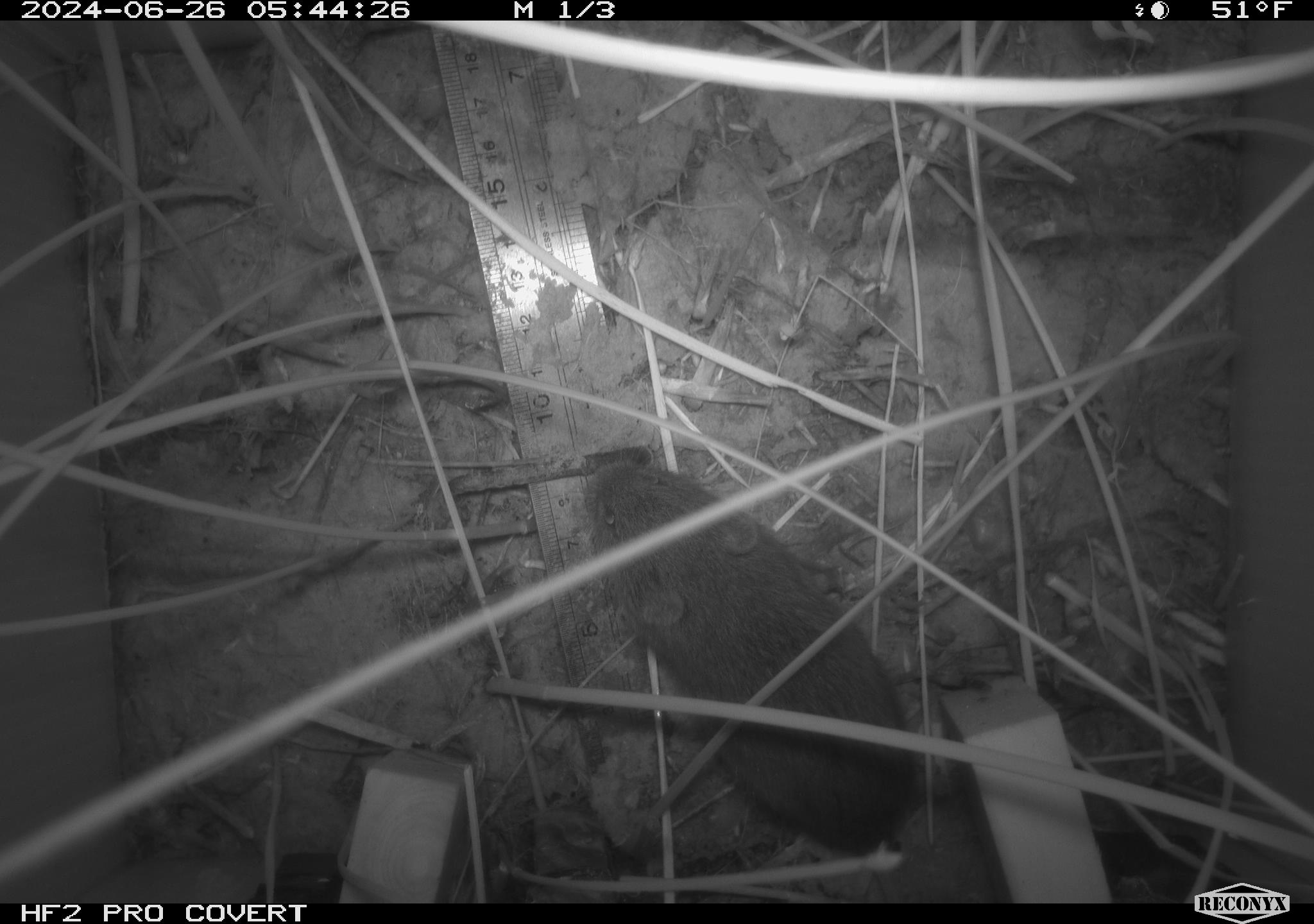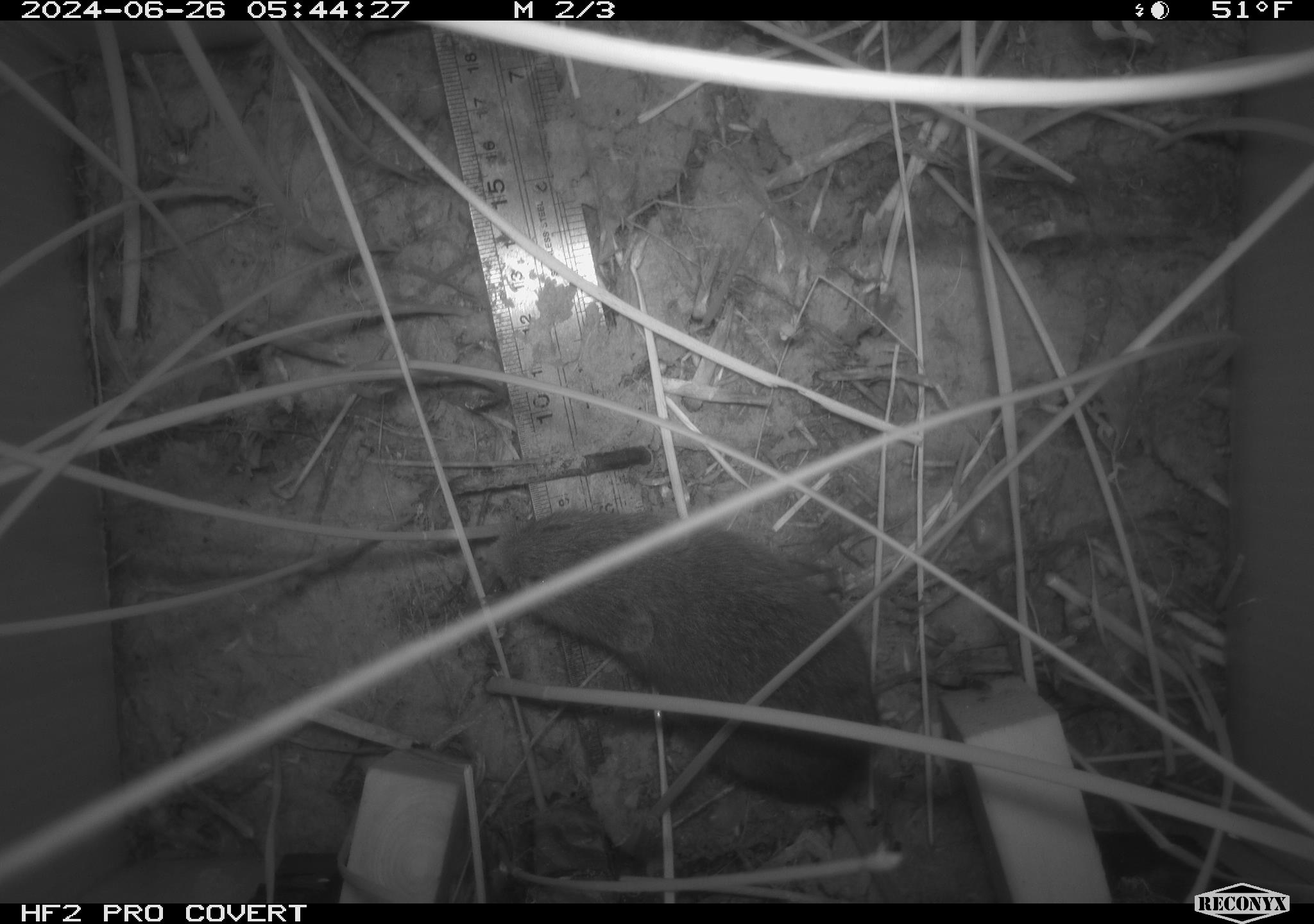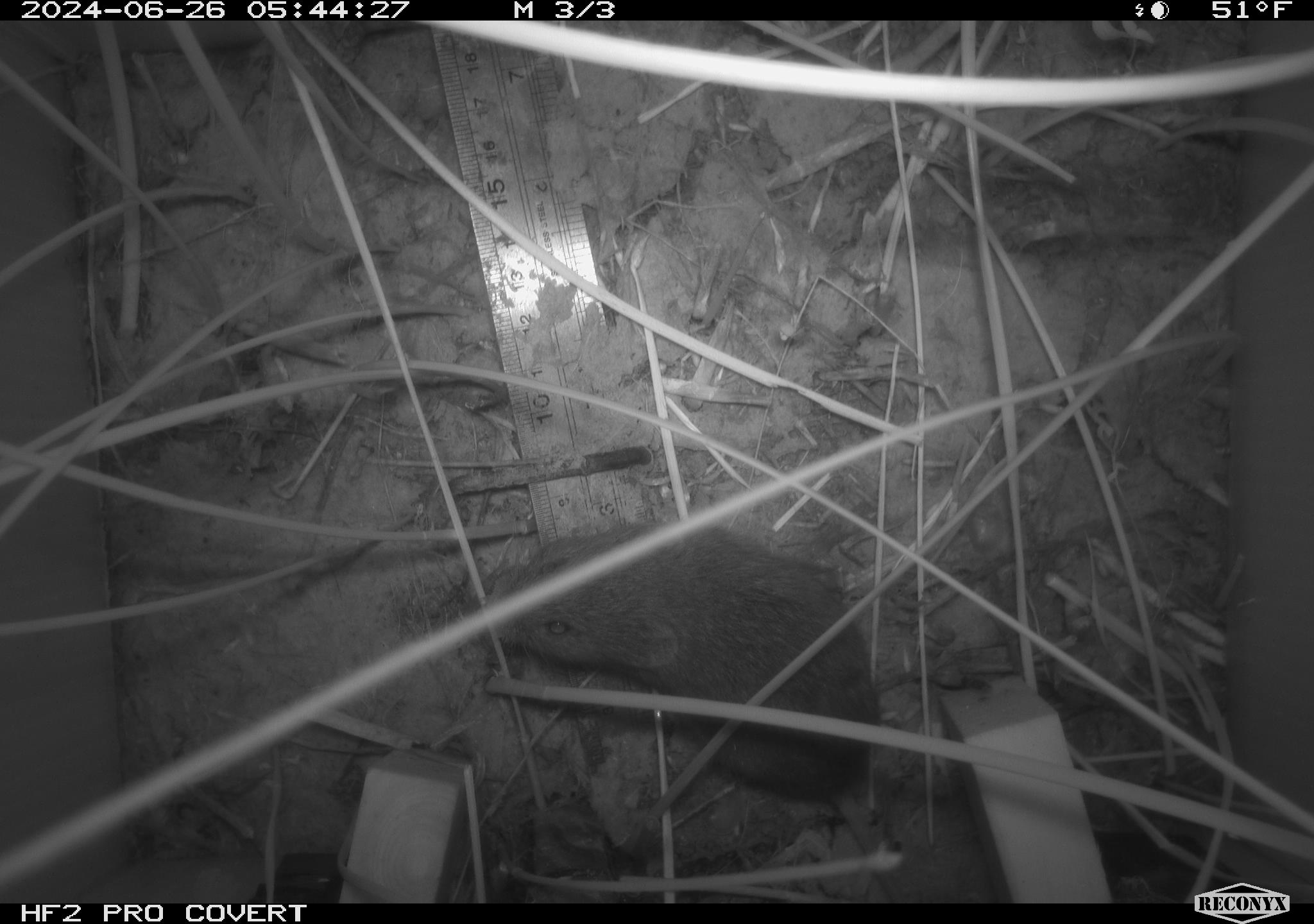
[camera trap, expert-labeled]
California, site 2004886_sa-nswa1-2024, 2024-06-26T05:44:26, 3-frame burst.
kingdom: Animalia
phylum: Chordata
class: Mammalia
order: Rodentia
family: Cricetidae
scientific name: Arvicolinae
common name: voles, lemmings, and muskrats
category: arvicolinae subfamily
Arvicolinae subfamily (voles, lemmings, and muskrats) (Arvicolinae).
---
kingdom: Animalia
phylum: Chordata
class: Mammalia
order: Rodentia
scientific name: Rodentia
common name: rodent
Rodent (Rodentia).